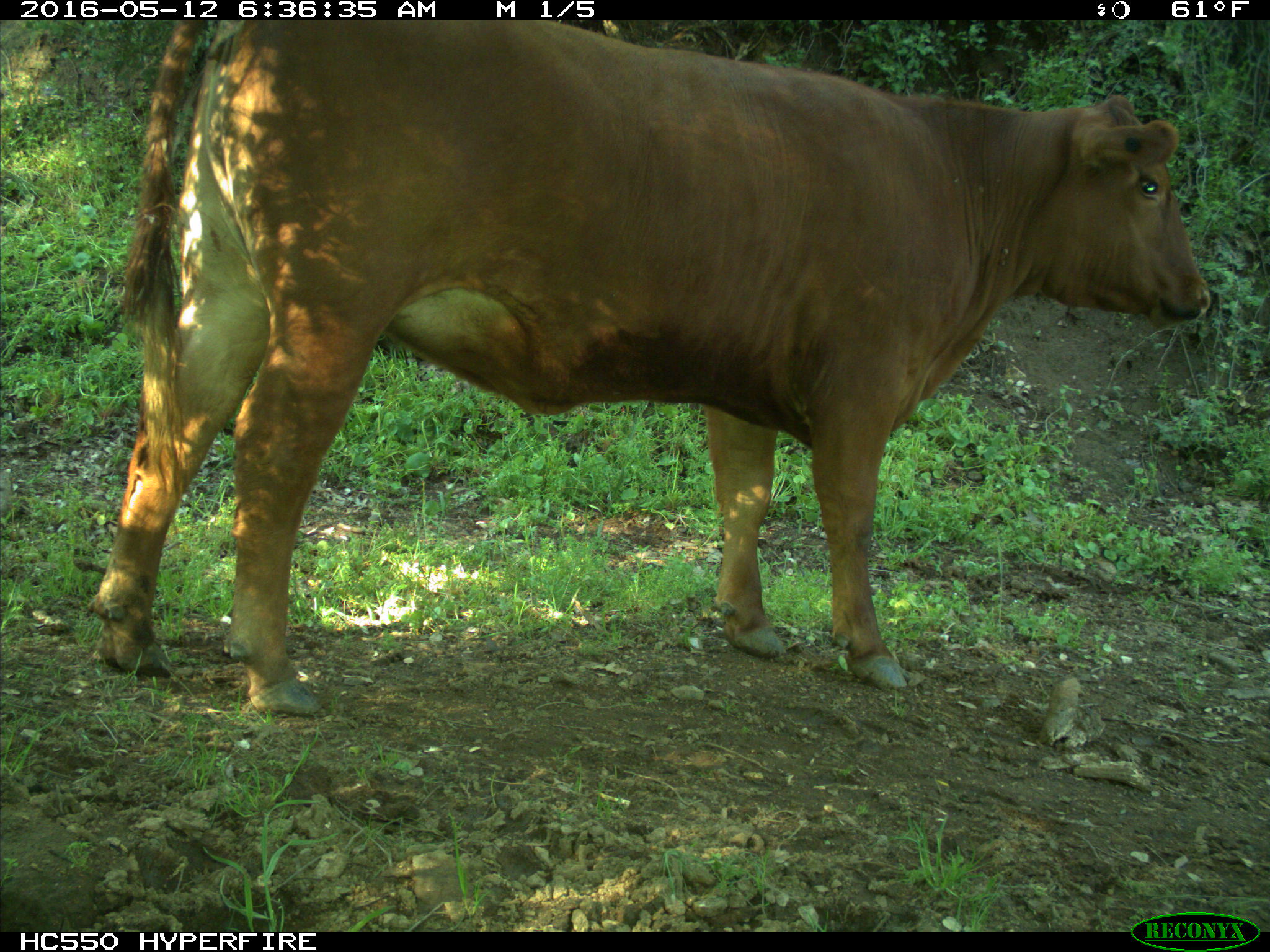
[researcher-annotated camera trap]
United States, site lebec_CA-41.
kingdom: Animalia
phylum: Chordata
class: Mammalia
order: Artiodactyla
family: Bovidae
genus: Bos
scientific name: Bos taurus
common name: domestic cow